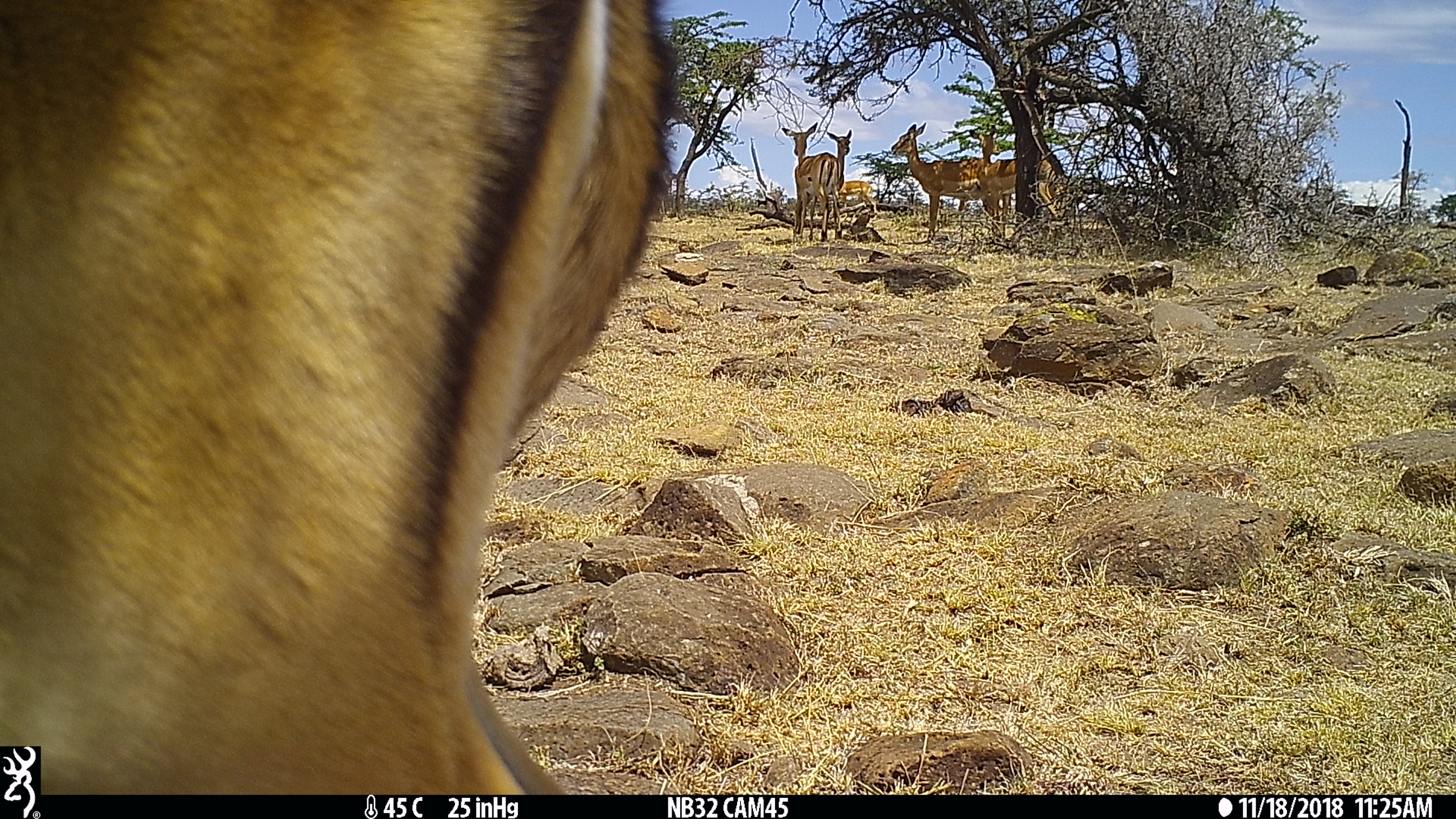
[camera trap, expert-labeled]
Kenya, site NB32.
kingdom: Animalia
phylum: Chordata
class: Mammalia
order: Artiodactyla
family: Bovidae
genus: Aepyceros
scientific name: Aepyceros melampus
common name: impala